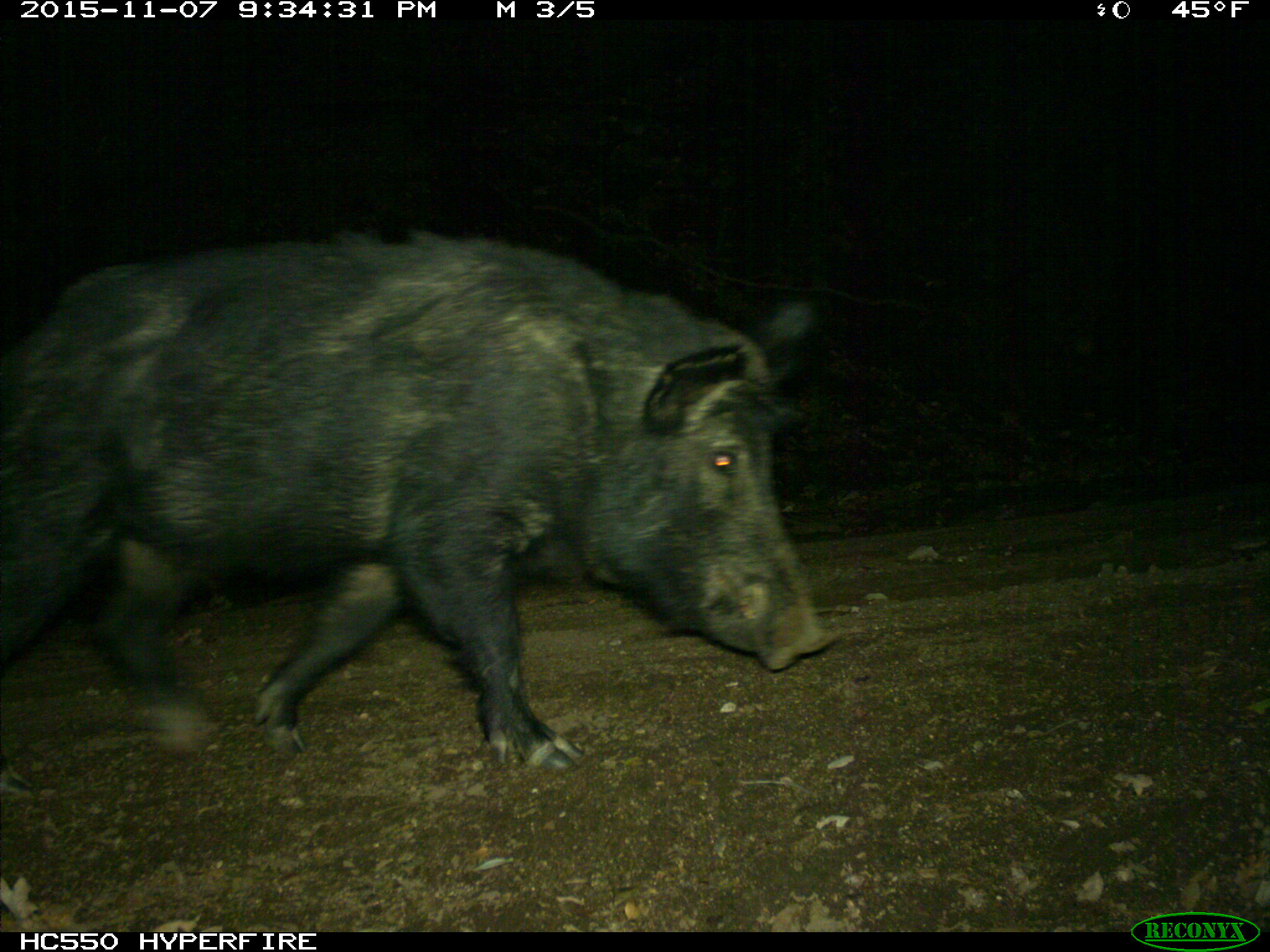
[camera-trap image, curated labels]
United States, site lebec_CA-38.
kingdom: Animalia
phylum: Chordata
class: Mammalia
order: Artiodactyla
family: Suidae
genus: Sus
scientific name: Sus scrofa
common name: wild boar